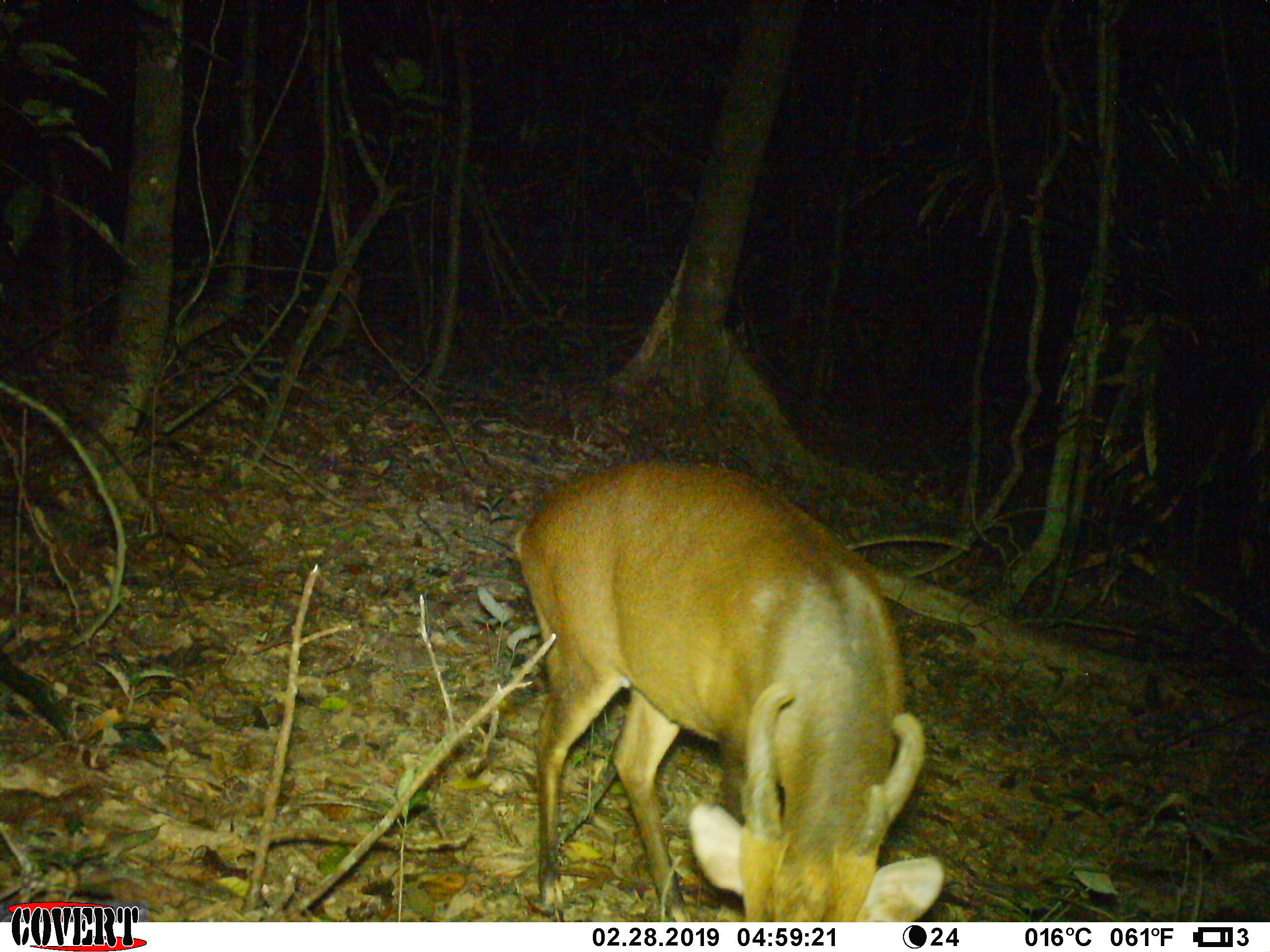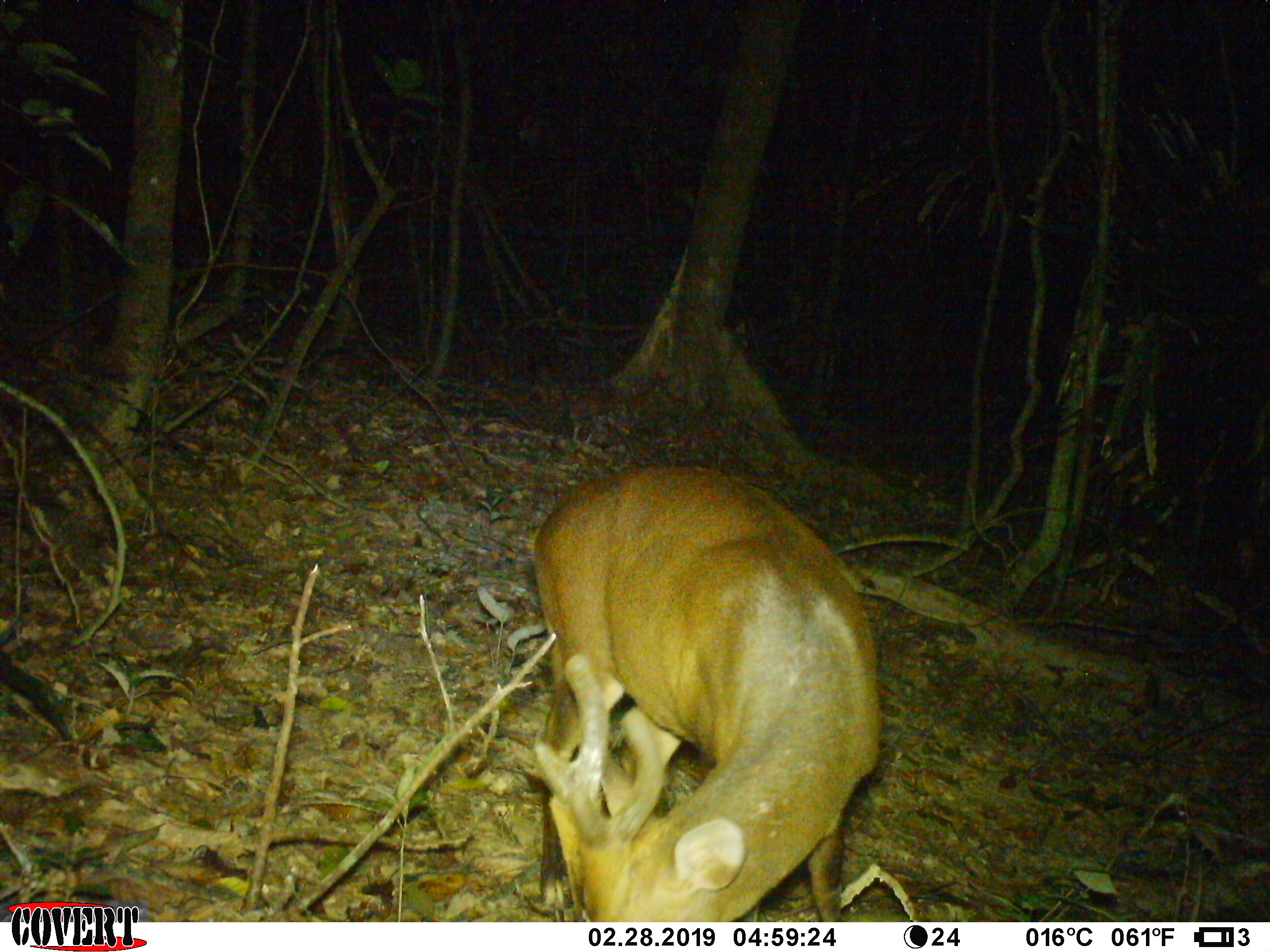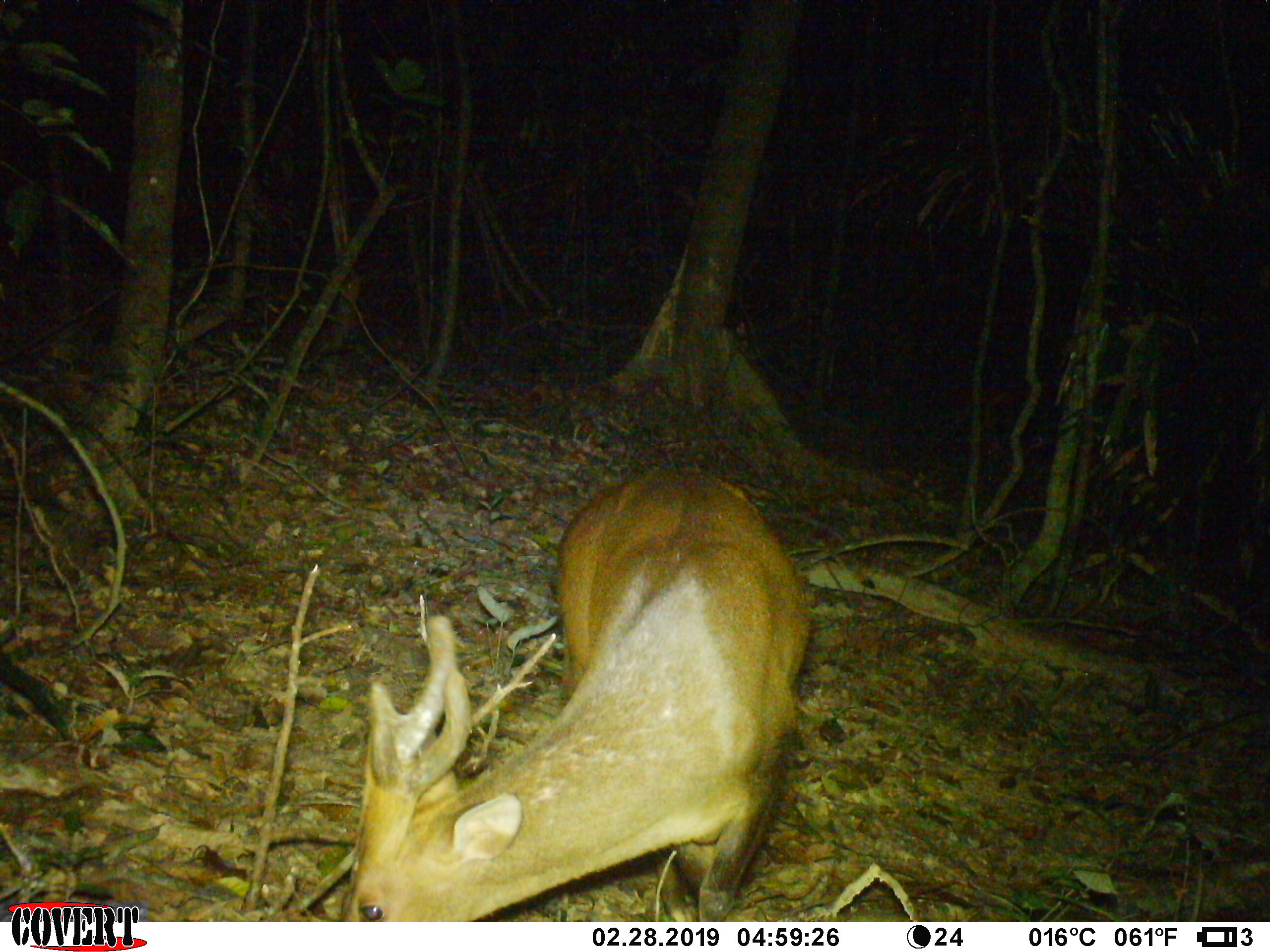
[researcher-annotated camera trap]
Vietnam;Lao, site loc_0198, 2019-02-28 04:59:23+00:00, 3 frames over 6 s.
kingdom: Animalia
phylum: Chordata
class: Mammalia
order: Artiodactyla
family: Cervidae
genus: Muntiacus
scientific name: Muntiacus vuquangensis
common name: large-antlered muntjac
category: large antlered muntjac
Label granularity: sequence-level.